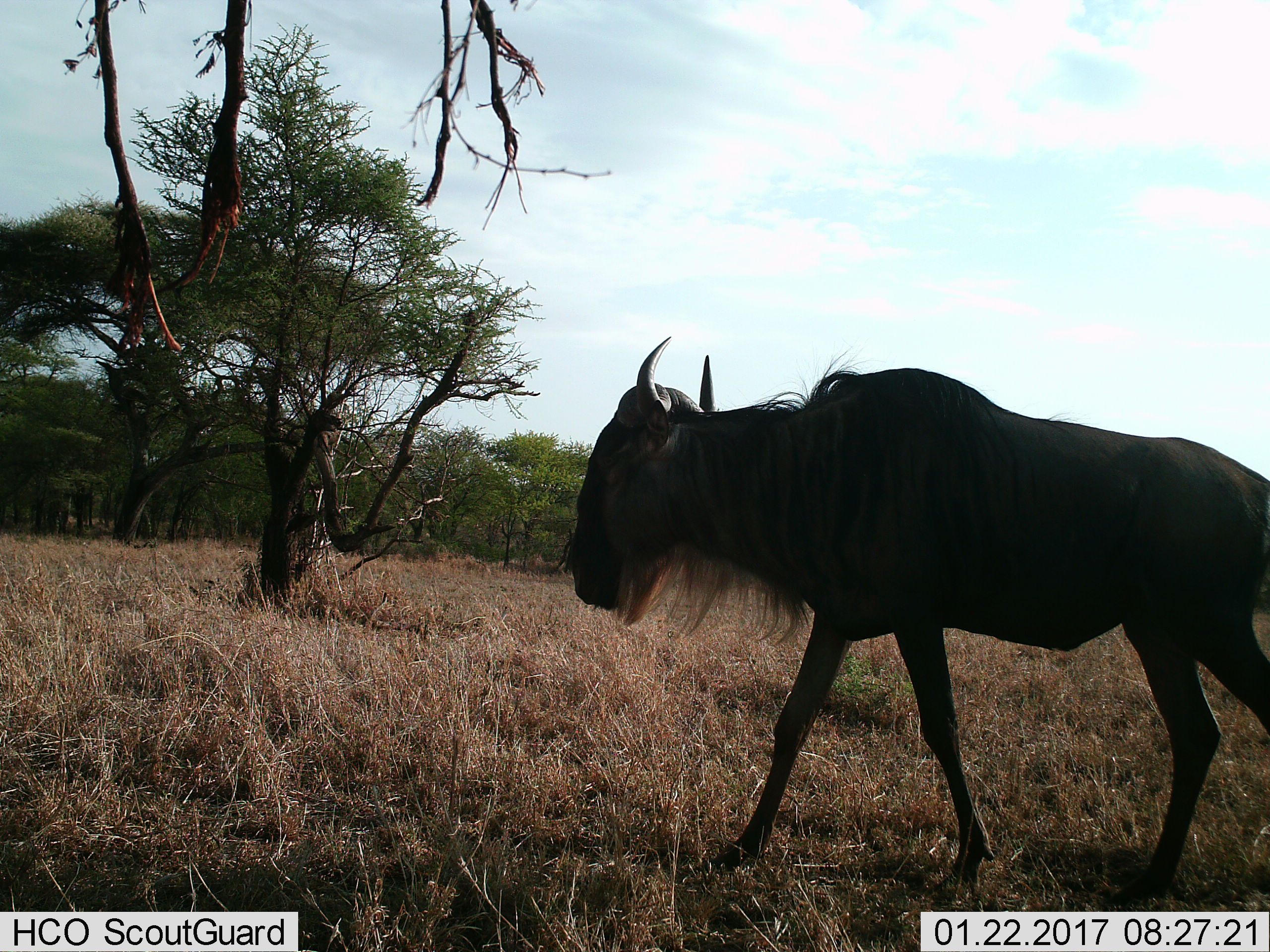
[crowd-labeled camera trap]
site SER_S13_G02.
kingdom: Animalia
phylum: Chordata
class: Mammalia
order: Artiodactyla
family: Bovidae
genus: Connochaetes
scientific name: Connochaetes taurinus taurinus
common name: blue wildebeest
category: wildebeestblue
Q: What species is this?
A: Wildebeestblue (blue wildebeest) (Connochaetes taurinus taurinus).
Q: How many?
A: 1.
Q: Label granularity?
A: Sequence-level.